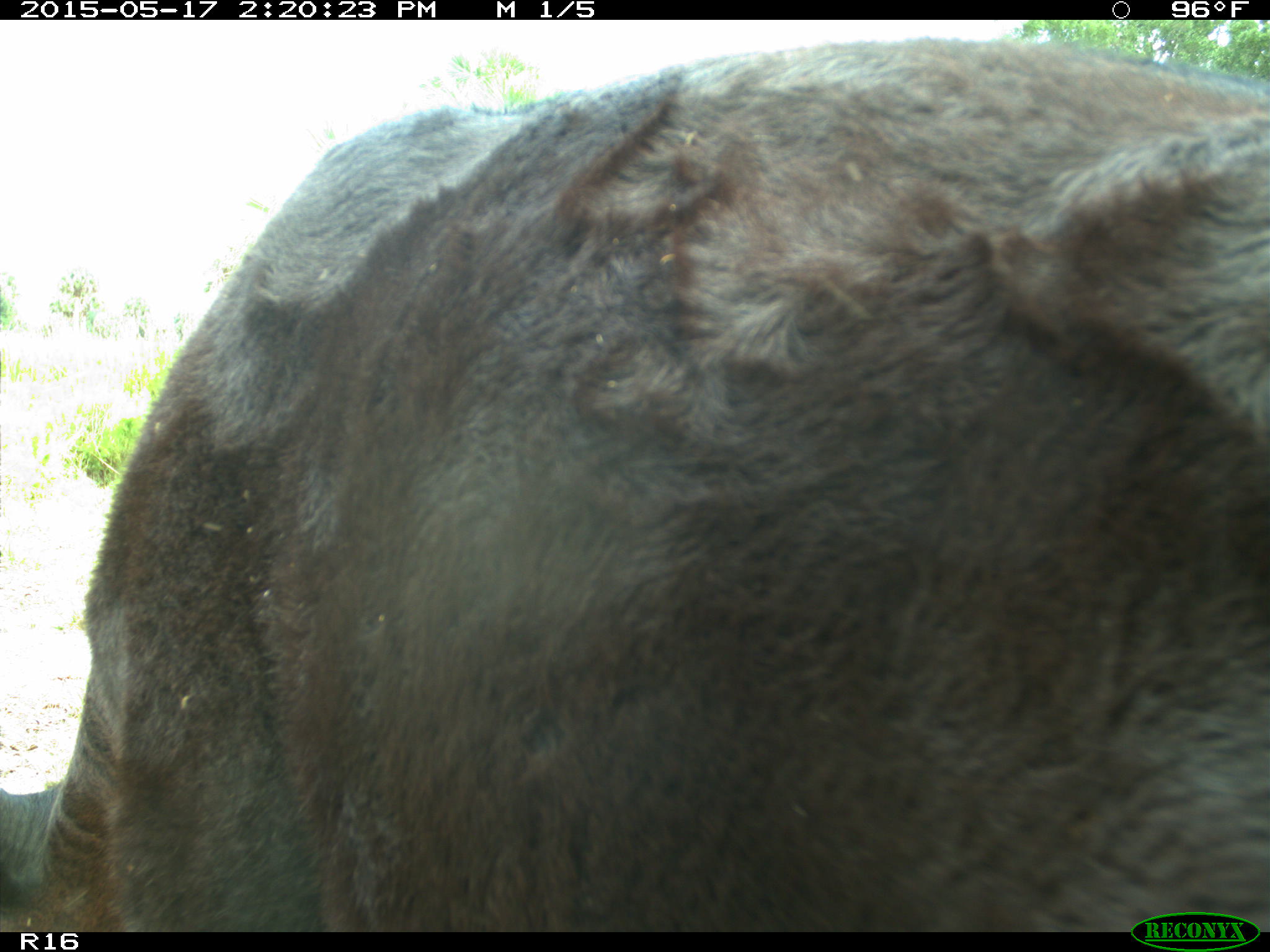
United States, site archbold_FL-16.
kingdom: Animalia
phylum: Chordata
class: Mammalia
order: Artiodactyla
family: Bovidae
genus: Bos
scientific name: Bos taurus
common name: domestic cow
Bos taurus (domestic cow).